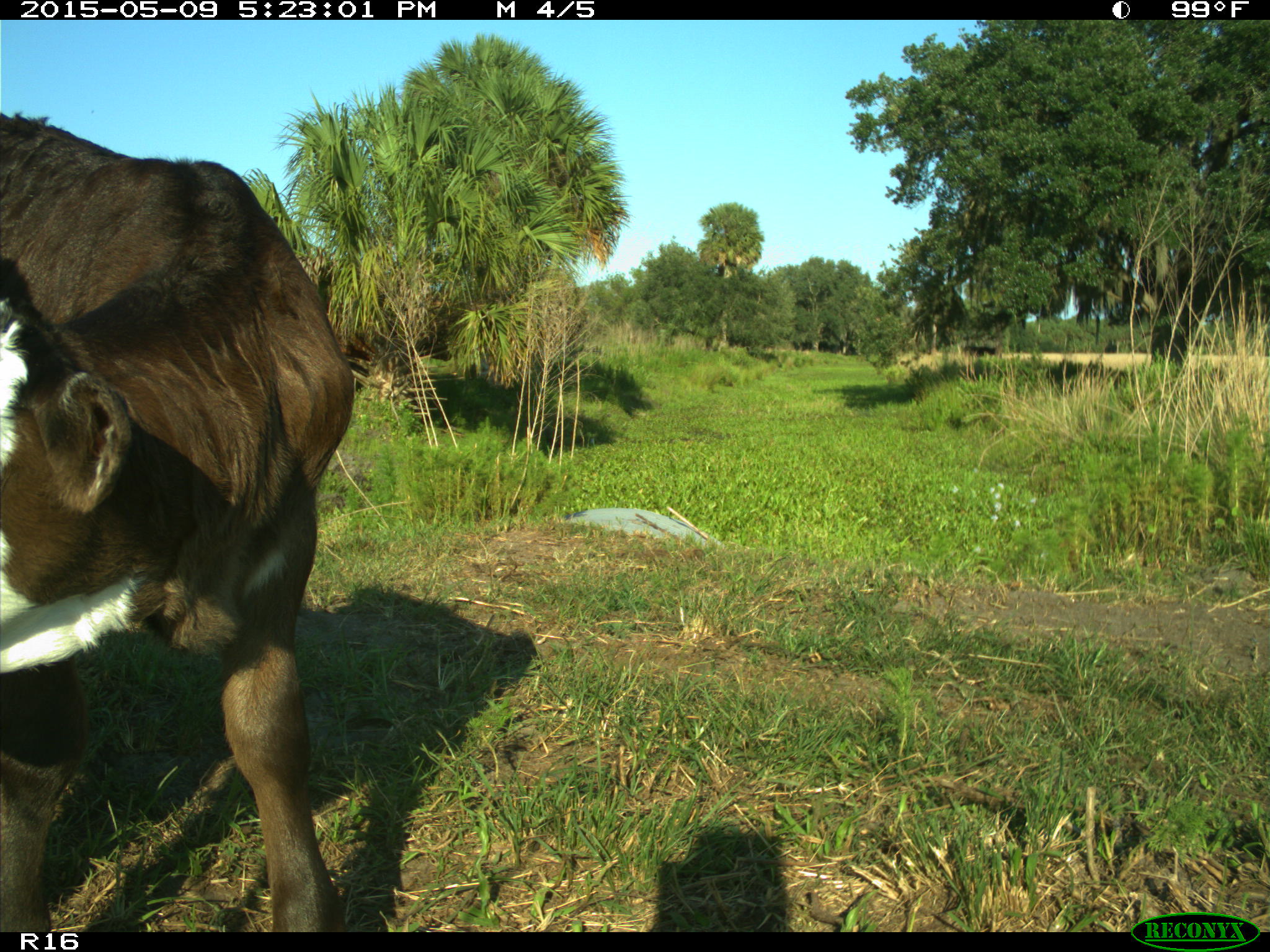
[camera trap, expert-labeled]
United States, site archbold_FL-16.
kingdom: Animalia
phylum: Chordata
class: Mammalia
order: Artiodactyla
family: Bovidae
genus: Bos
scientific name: Bos taurus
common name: domestic cow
Bos taurus (domestic cow).